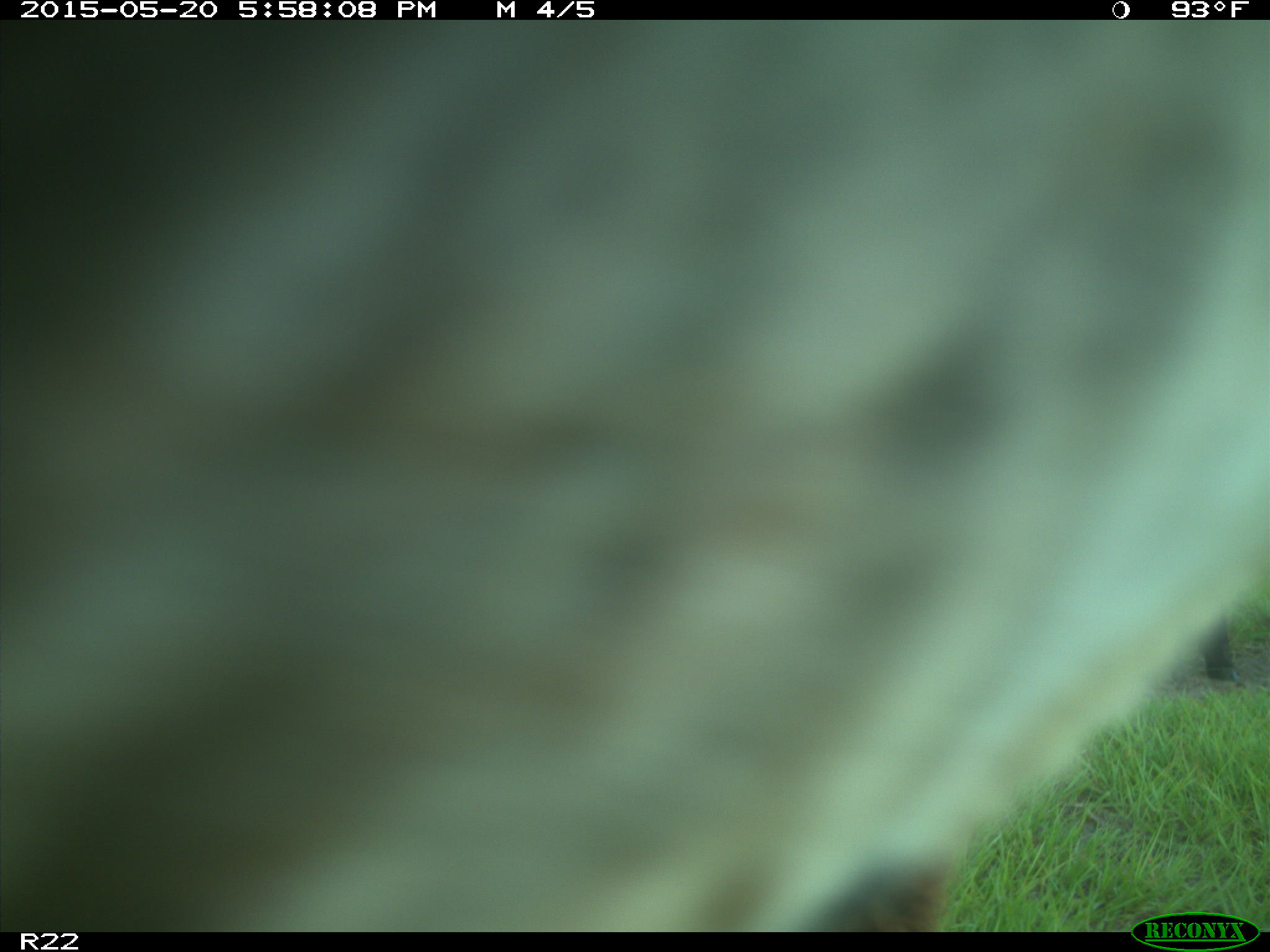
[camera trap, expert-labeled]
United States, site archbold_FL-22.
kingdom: Animalia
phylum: Chordata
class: Mammalia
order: Artiodactyla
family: Bovidae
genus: Bos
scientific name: Bos taurus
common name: domestic cow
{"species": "Bos taurus (domestic cow)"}